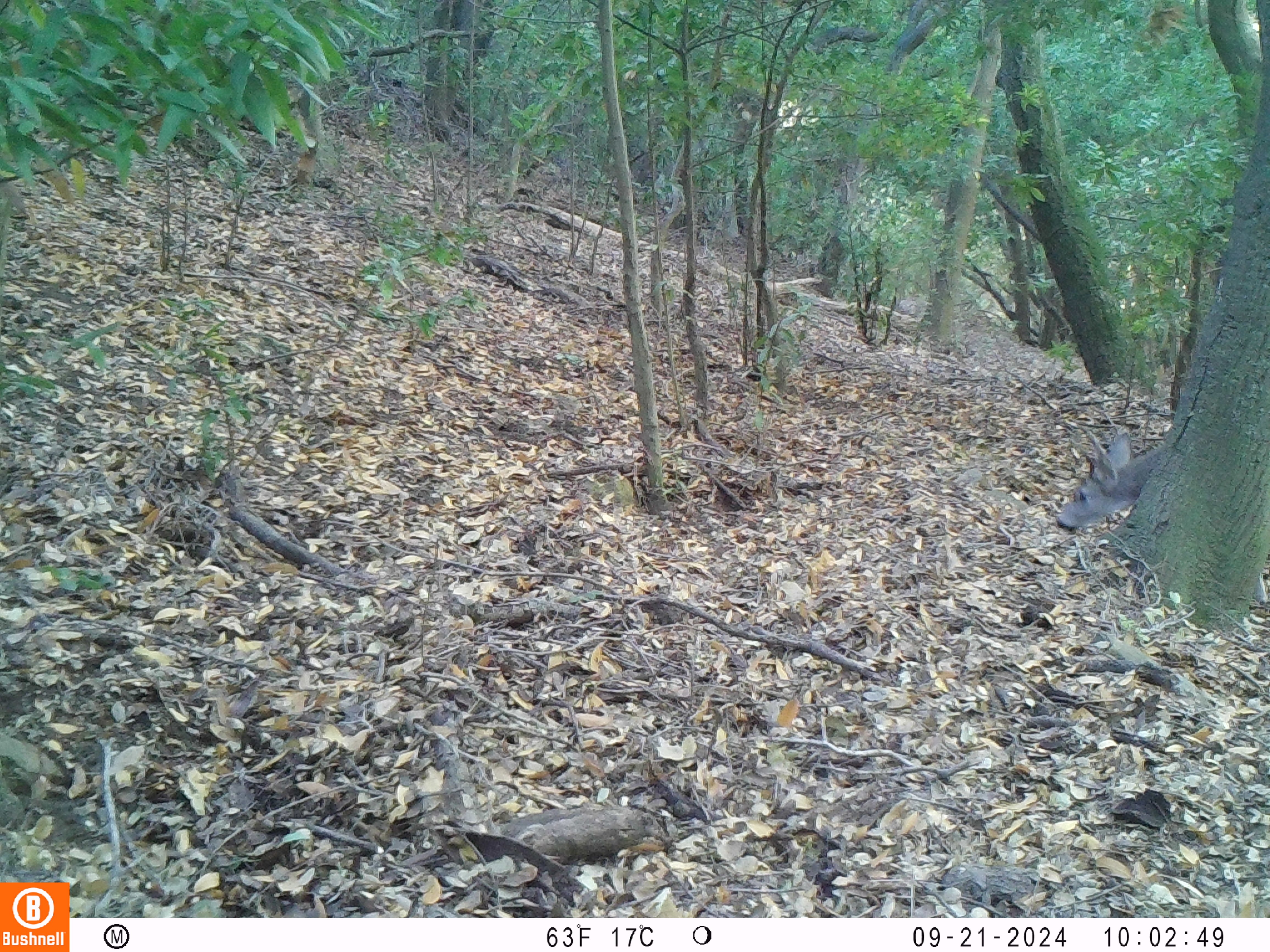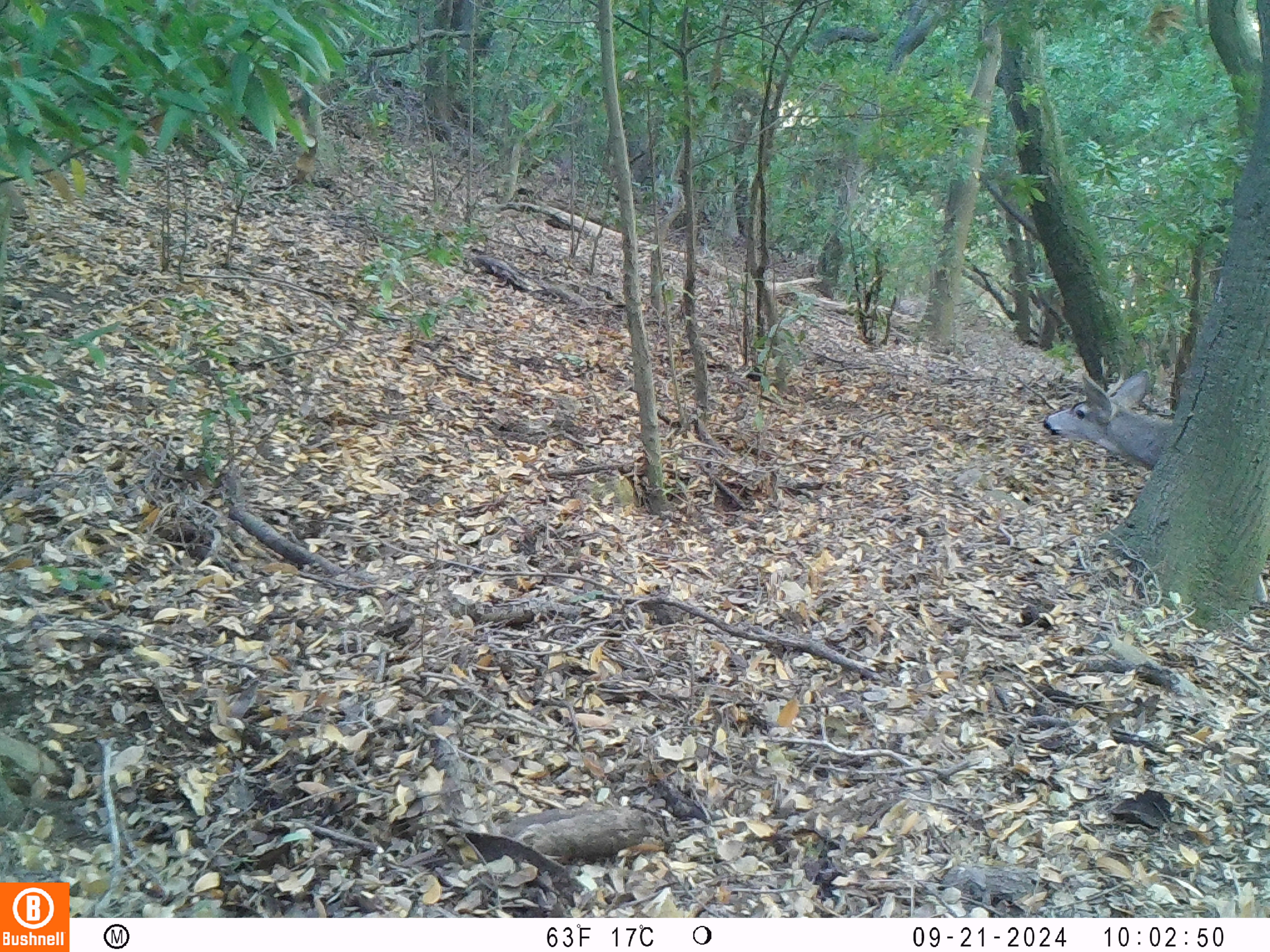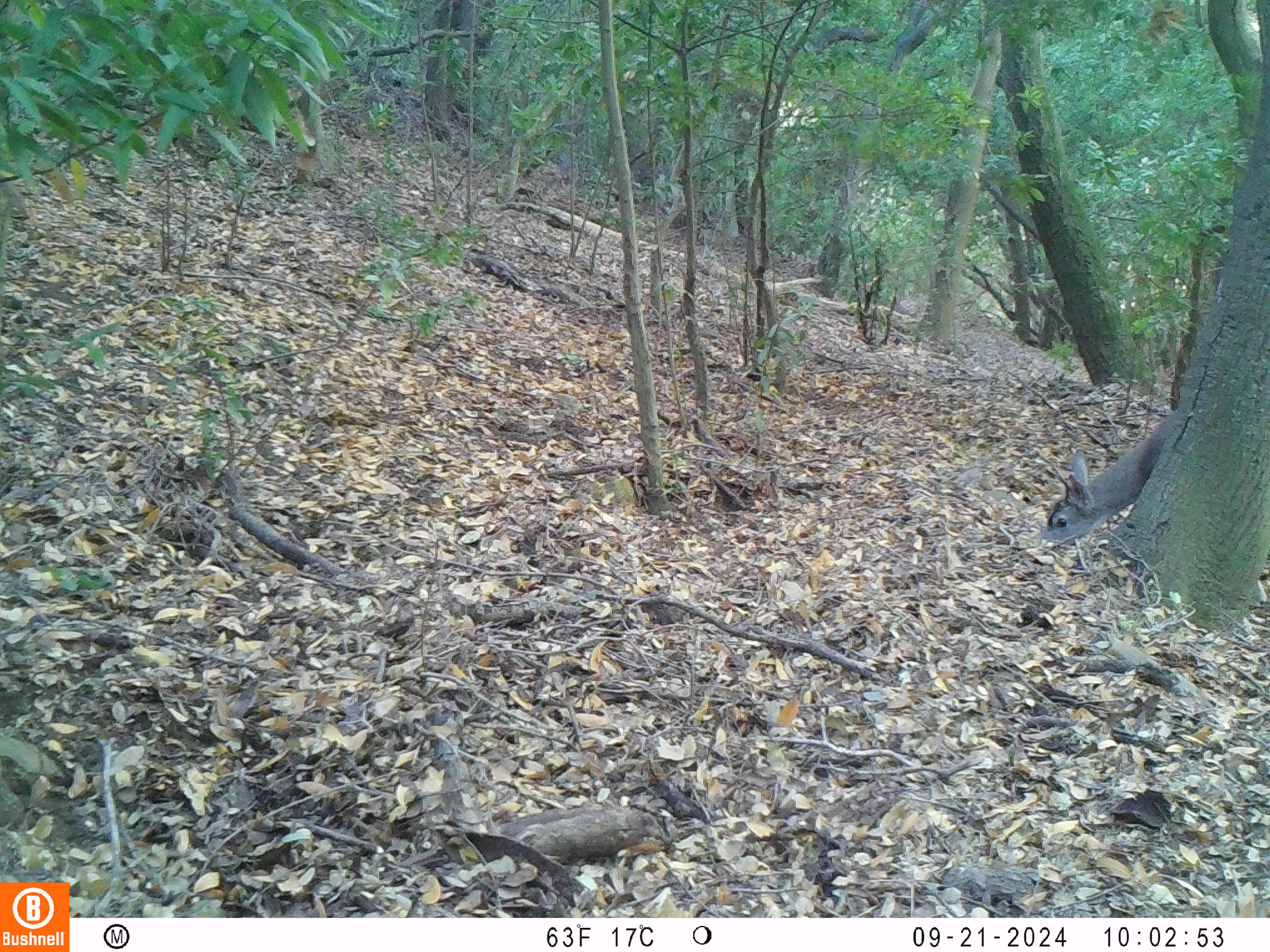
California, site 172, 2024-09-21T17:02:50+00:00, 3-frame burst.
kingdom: Animalia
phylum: Chordata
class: Mammalia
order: Artiodactyla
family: Cervidae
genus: Odocoileus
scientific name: Odocoileus hemionus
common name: mule deer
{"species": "mule deer (Odocoileus hemionus)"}